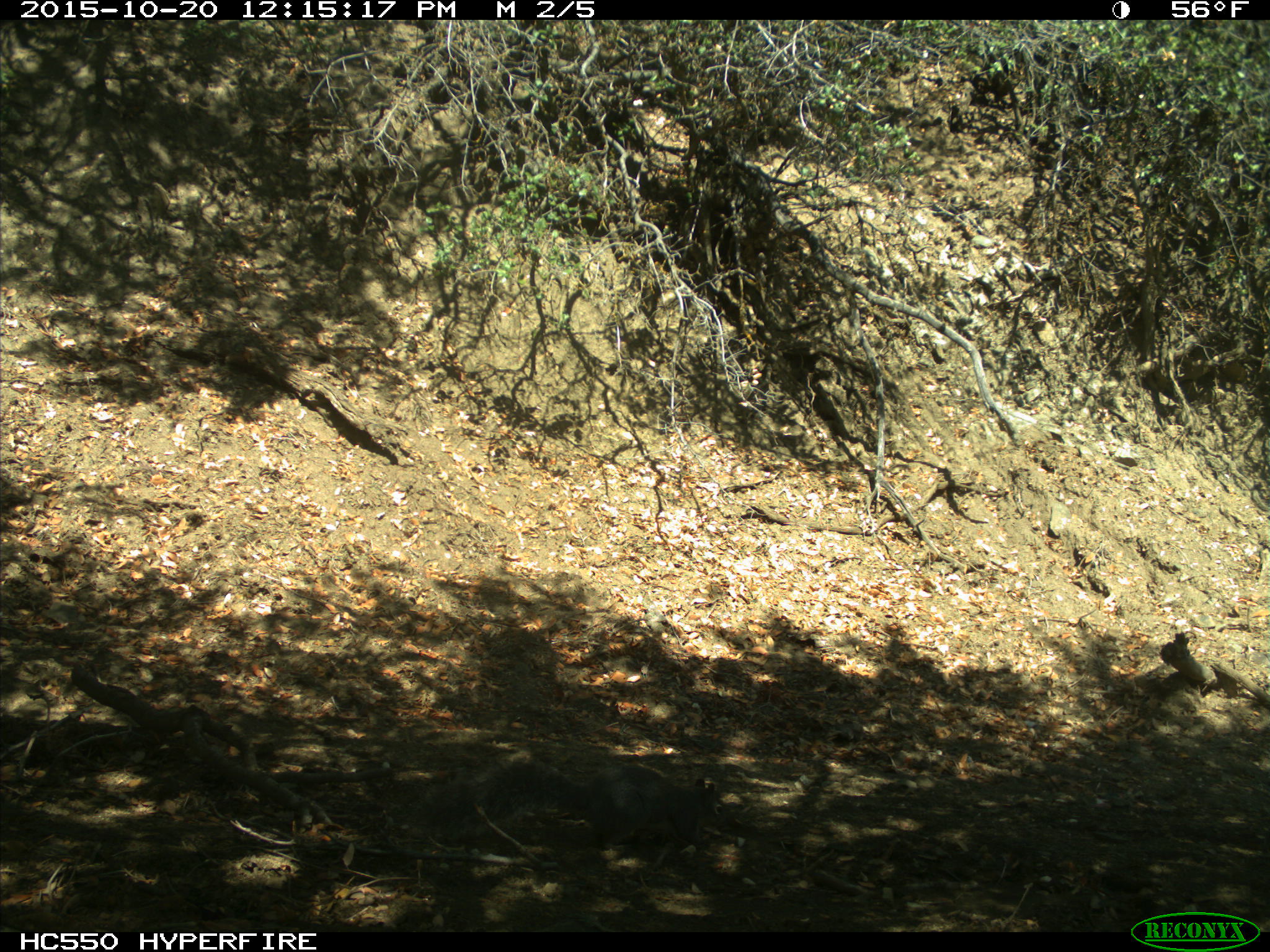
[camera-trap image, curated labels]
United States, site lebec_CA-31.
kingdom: Animalia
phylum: Chordata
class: Mammalia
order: Rodentia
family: Sciuridae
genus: Sciurus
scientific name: Sciurus carolinensis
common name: eastern gray squirrel